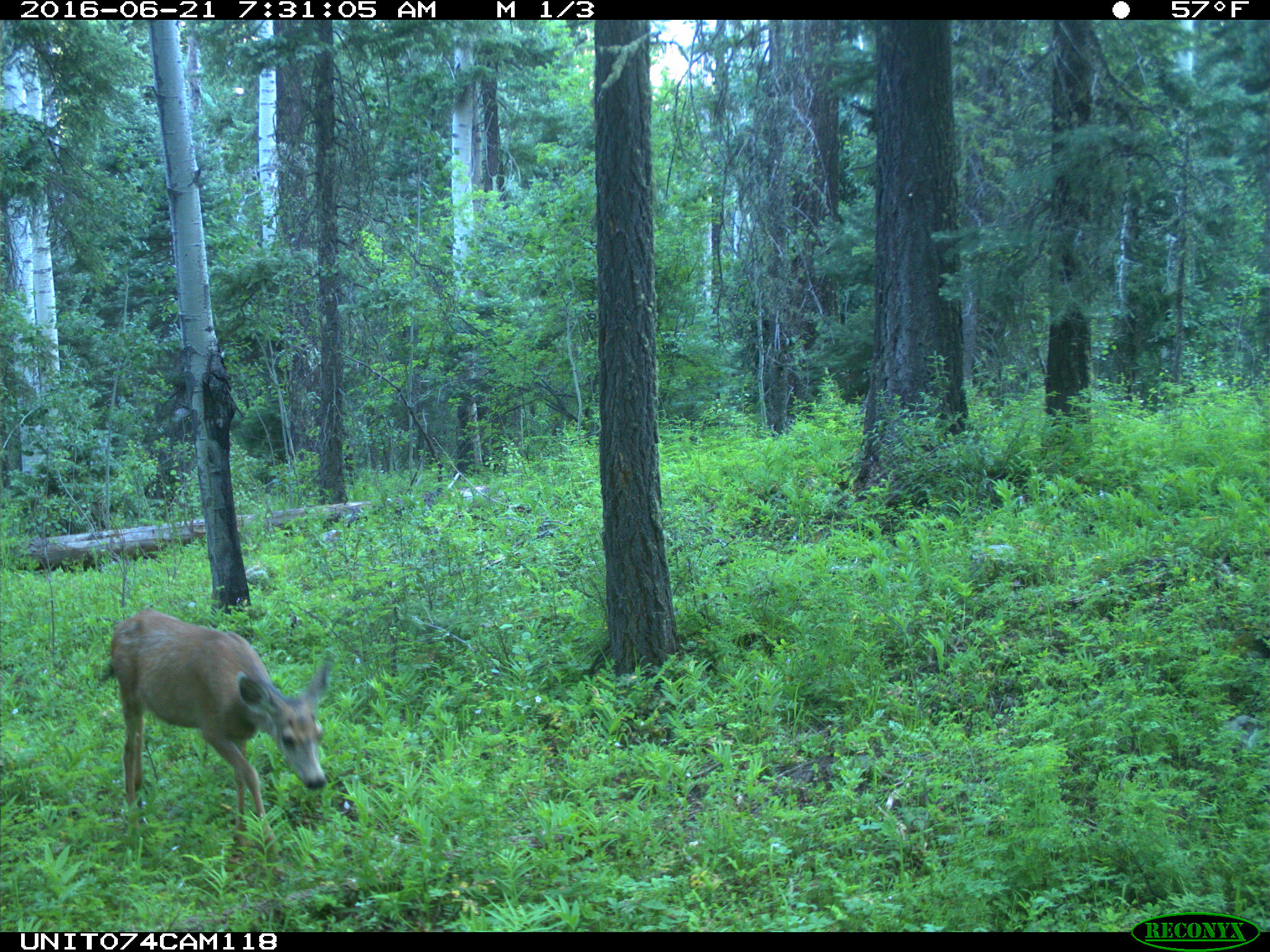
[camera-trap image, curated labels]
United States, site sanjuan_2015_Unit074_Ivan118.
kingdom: Animalia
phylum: Chordata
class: Mammalia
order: Artiodactyla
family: Cervidae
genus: Odocoileus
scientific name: Odocoileus hemionus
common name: mule deer